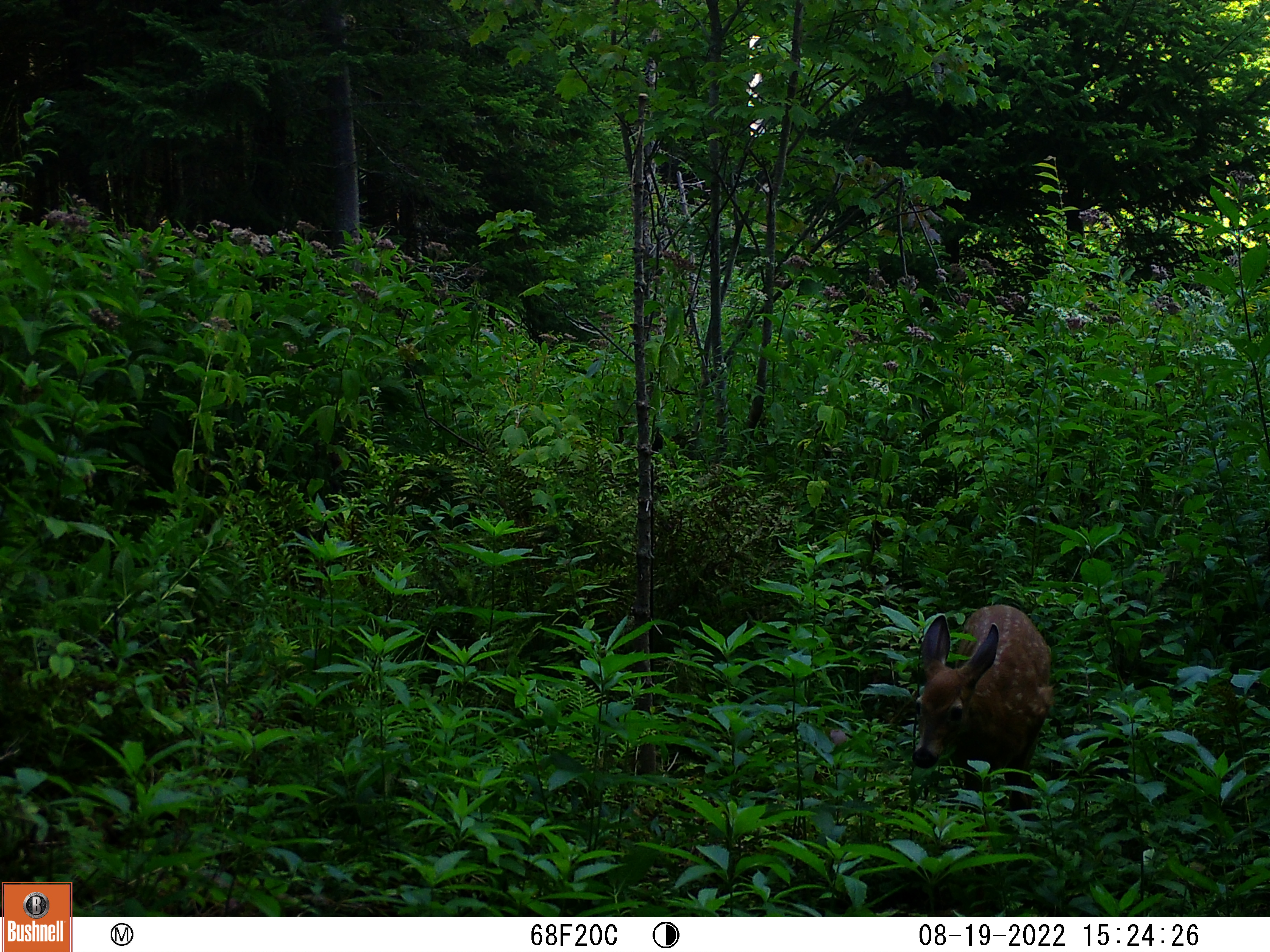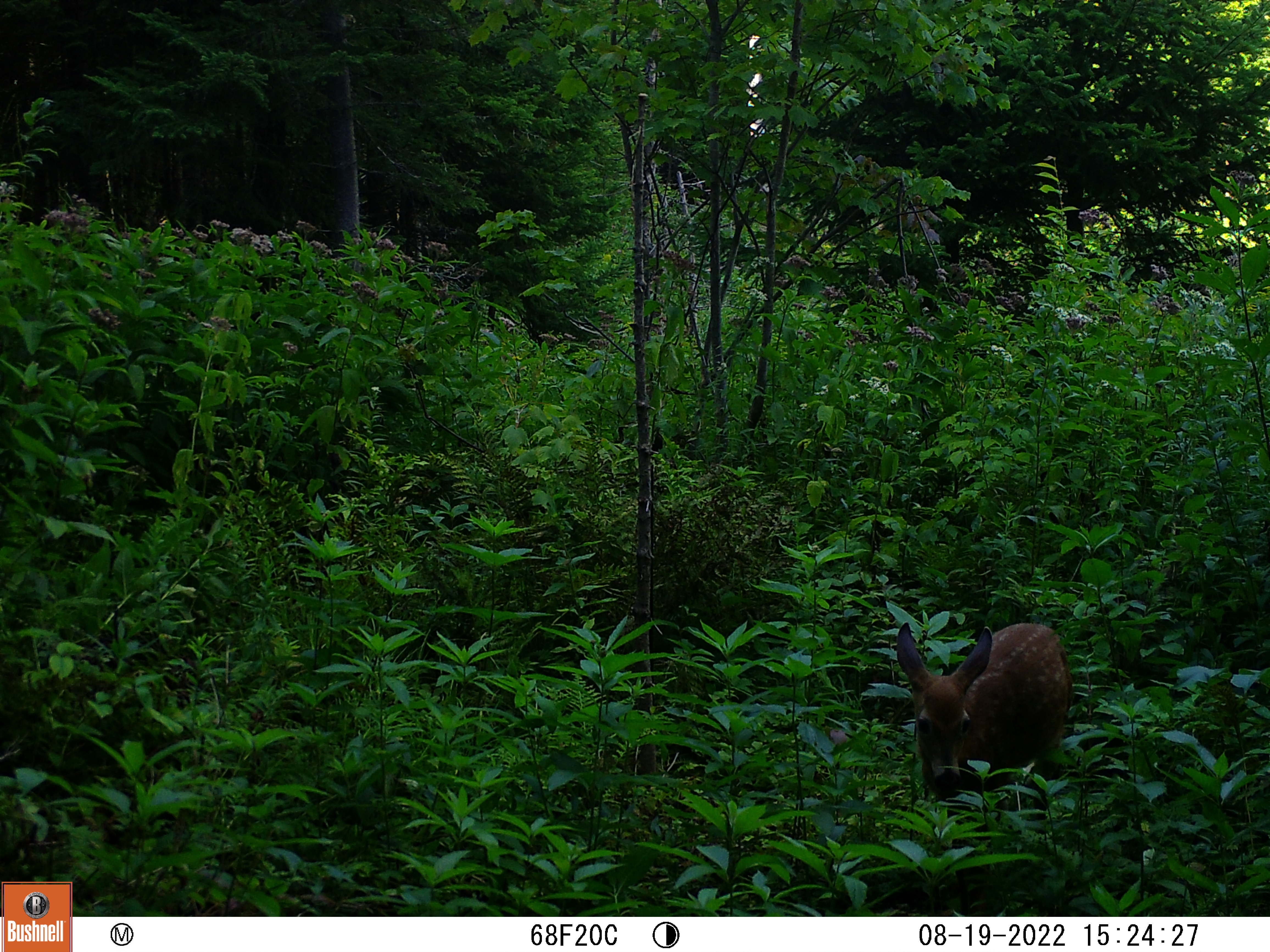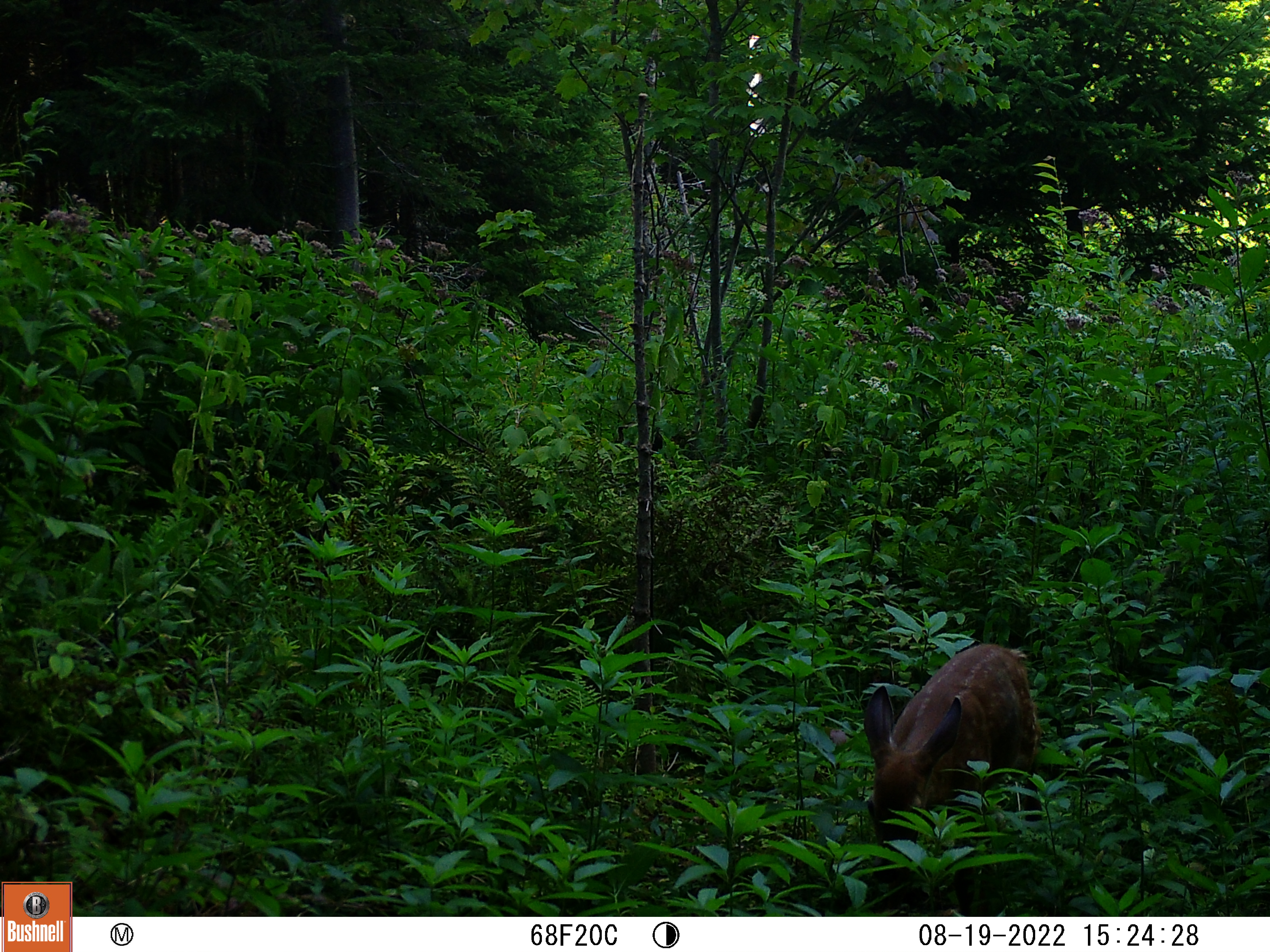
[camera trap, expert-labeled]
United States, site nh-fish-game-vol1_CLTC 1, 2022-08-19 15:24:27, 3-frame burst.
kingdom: Animalia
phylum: Chordata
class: Mammalia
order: Artiodactyla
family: Cervidae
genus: Odocoileus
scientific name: Odocoileus virginianus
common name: white-tailed deer